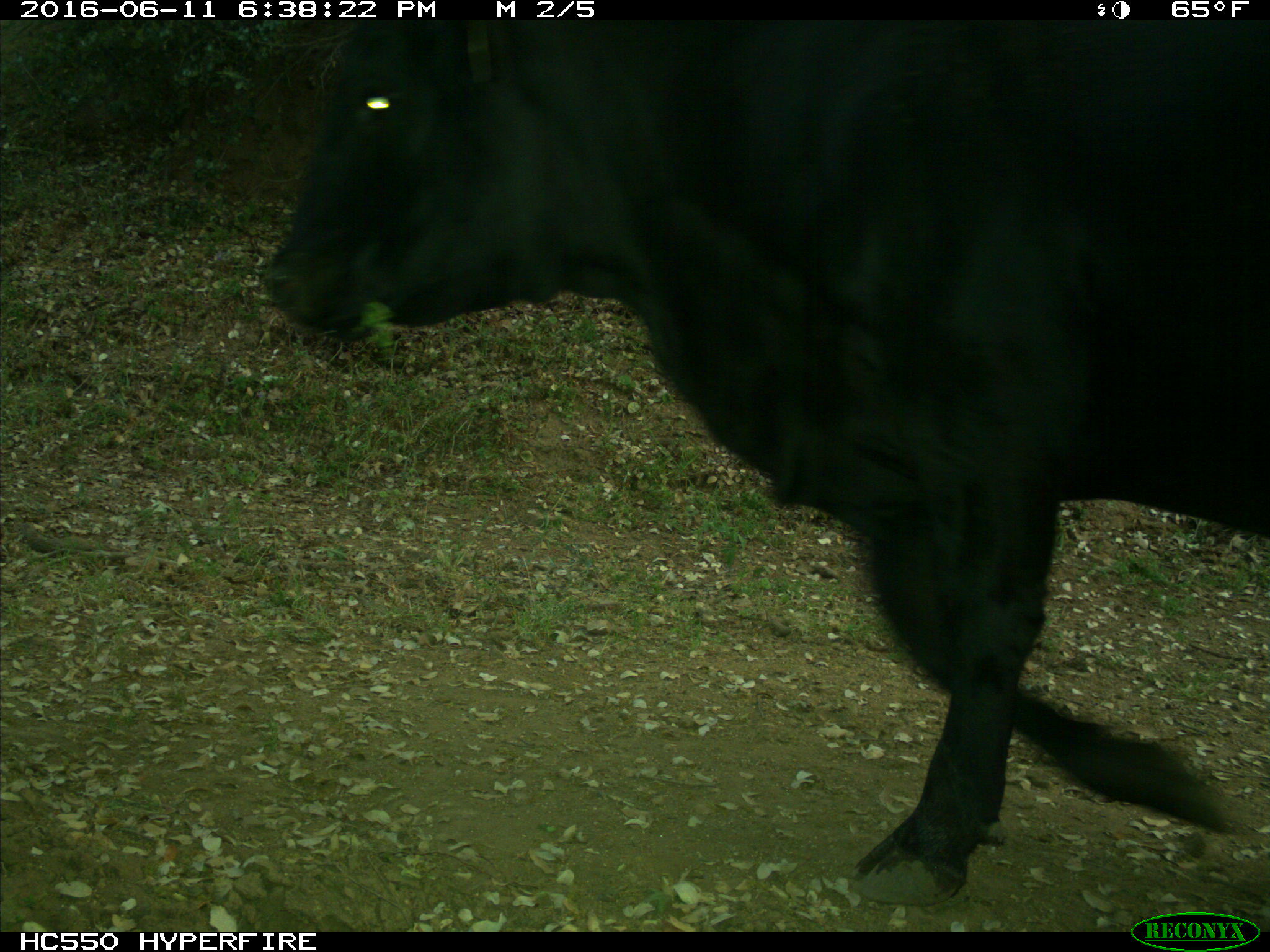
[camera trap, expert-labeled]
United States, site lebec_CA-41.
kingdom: Animalia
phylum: Chordata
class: Mammalia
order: Artiodactyla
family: Bovidae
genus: Bos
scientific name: Bos taurus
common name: domestic cow